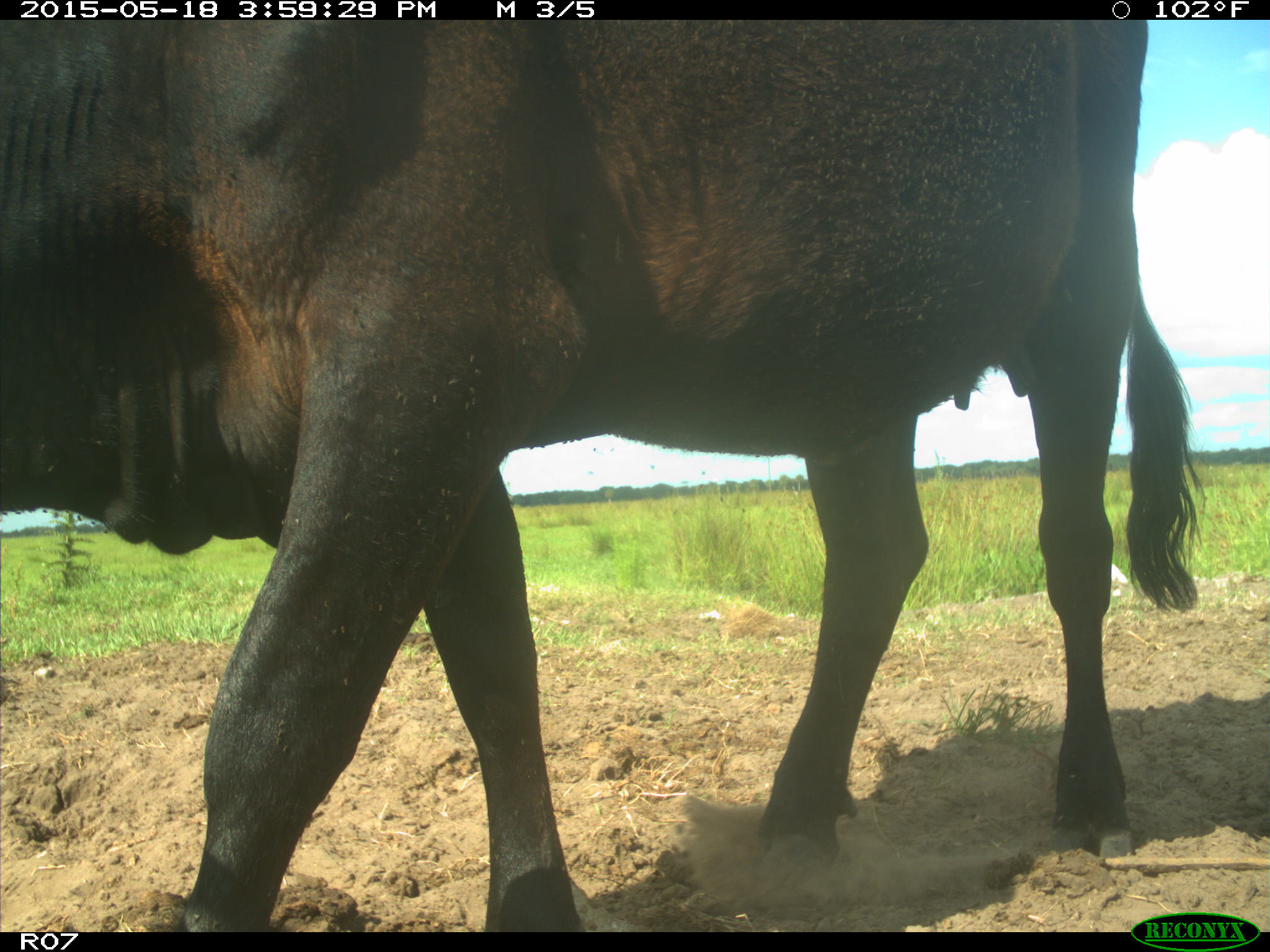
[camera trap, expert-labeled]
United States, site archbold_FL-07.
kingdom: Animalia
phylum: Chordata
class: Mammalia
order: Artiodactyla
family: Bovidae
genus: Bos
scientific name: Bos taurus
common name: domestic cow